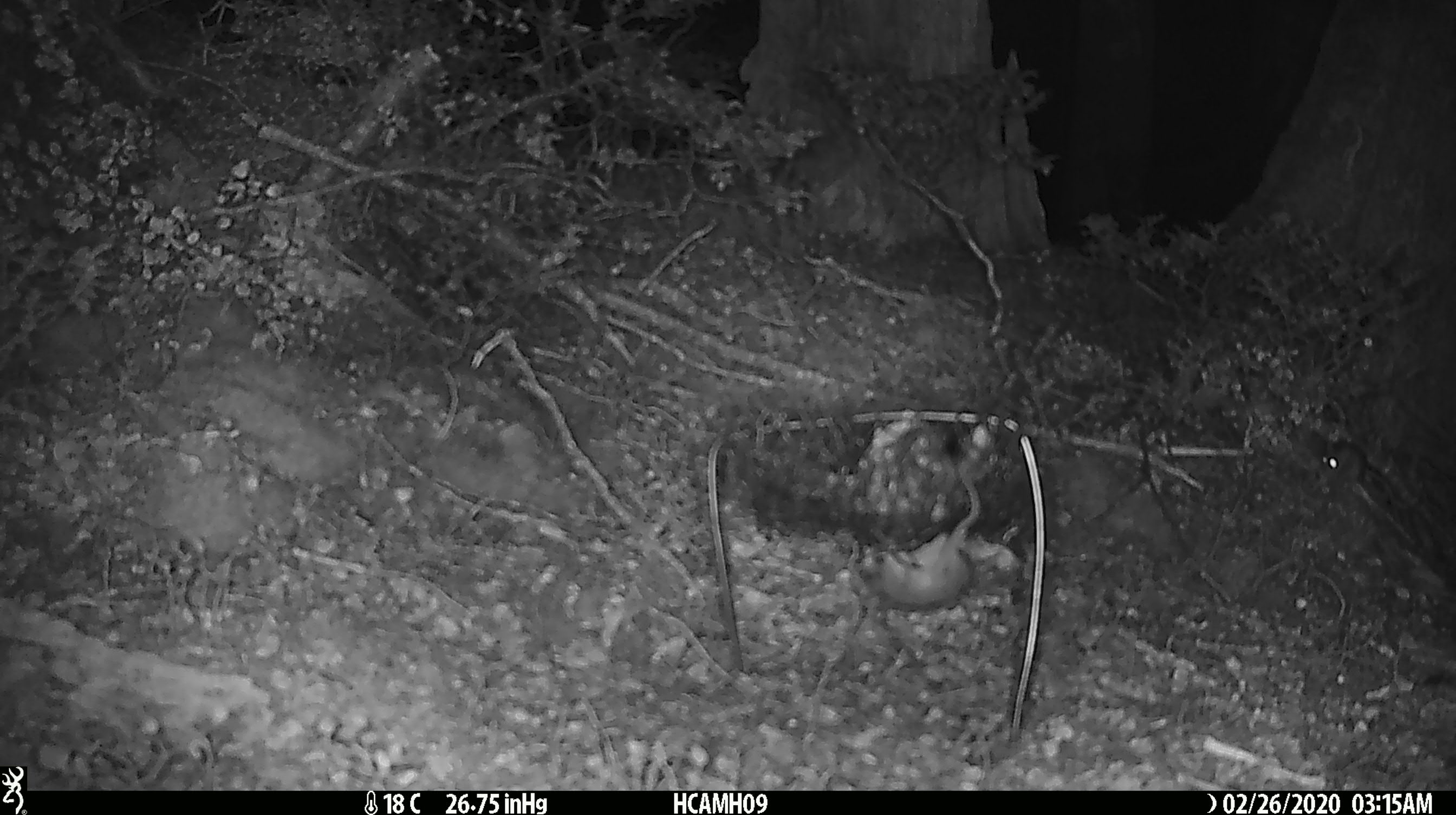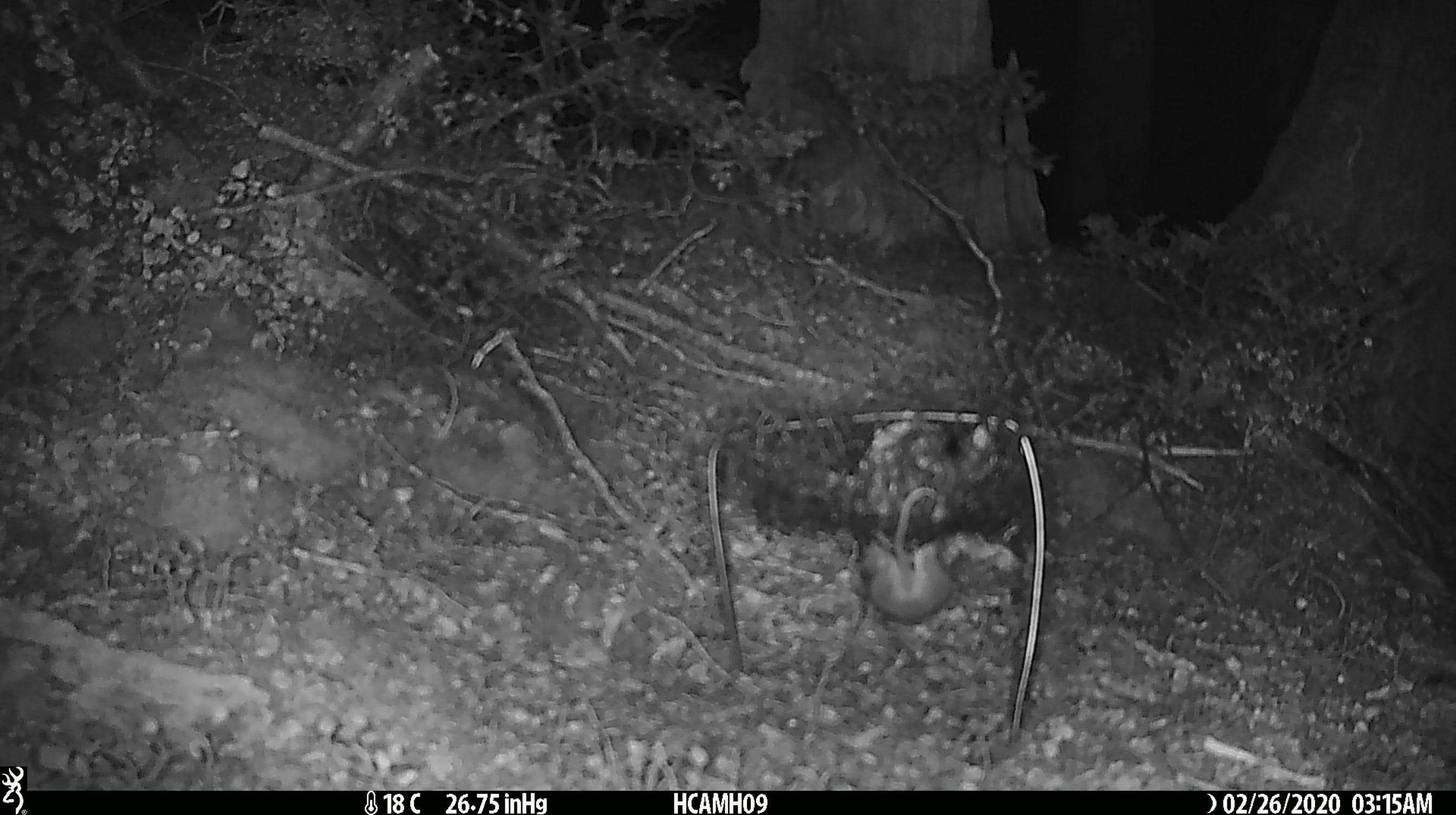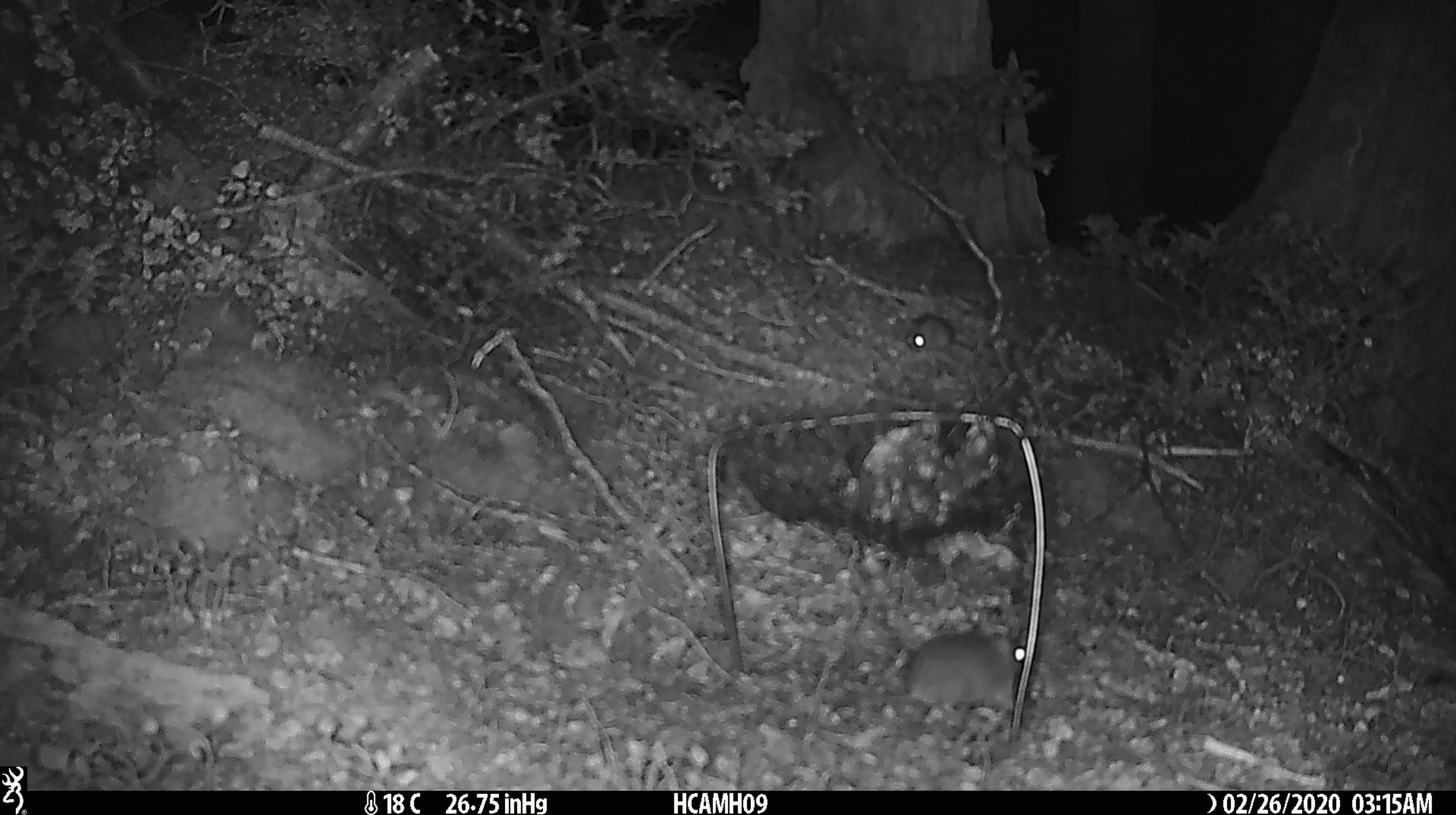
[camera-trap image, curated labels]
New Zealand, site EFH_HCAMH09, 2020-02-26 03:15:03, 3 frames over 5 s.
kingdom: Animalia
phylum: Chordata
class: Mammalia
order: Rodentia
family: Muridae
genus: Mus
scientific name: Mus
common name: mouse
Mouse (Mus).